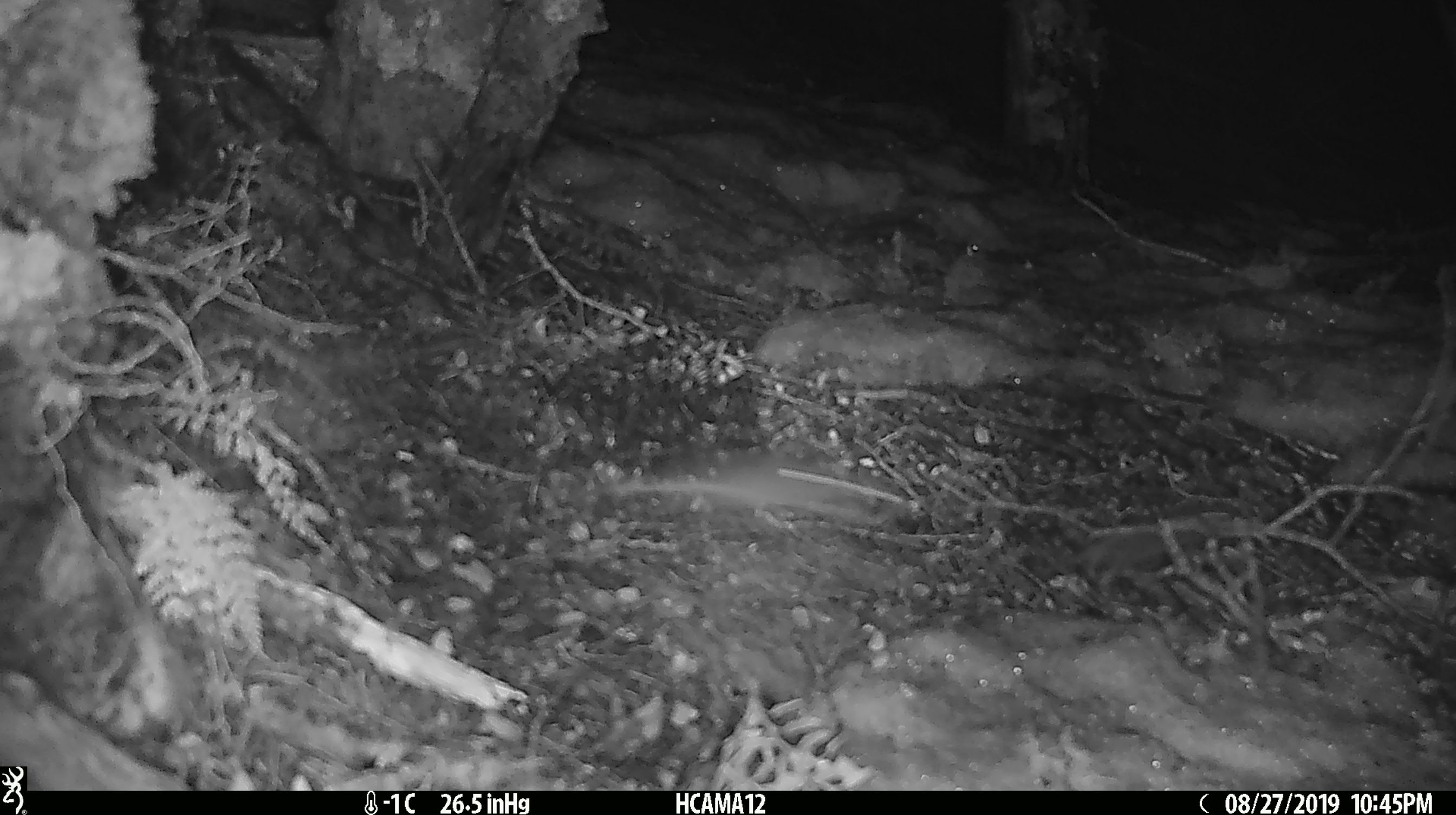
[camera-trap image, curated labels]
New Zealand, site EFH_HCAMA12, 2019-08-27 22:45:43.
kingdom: Animalia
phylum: Chordata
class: Mammalia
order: Rodentia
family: Muridae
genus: Mus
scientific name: Mus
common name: mouse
Mouse (Mus).